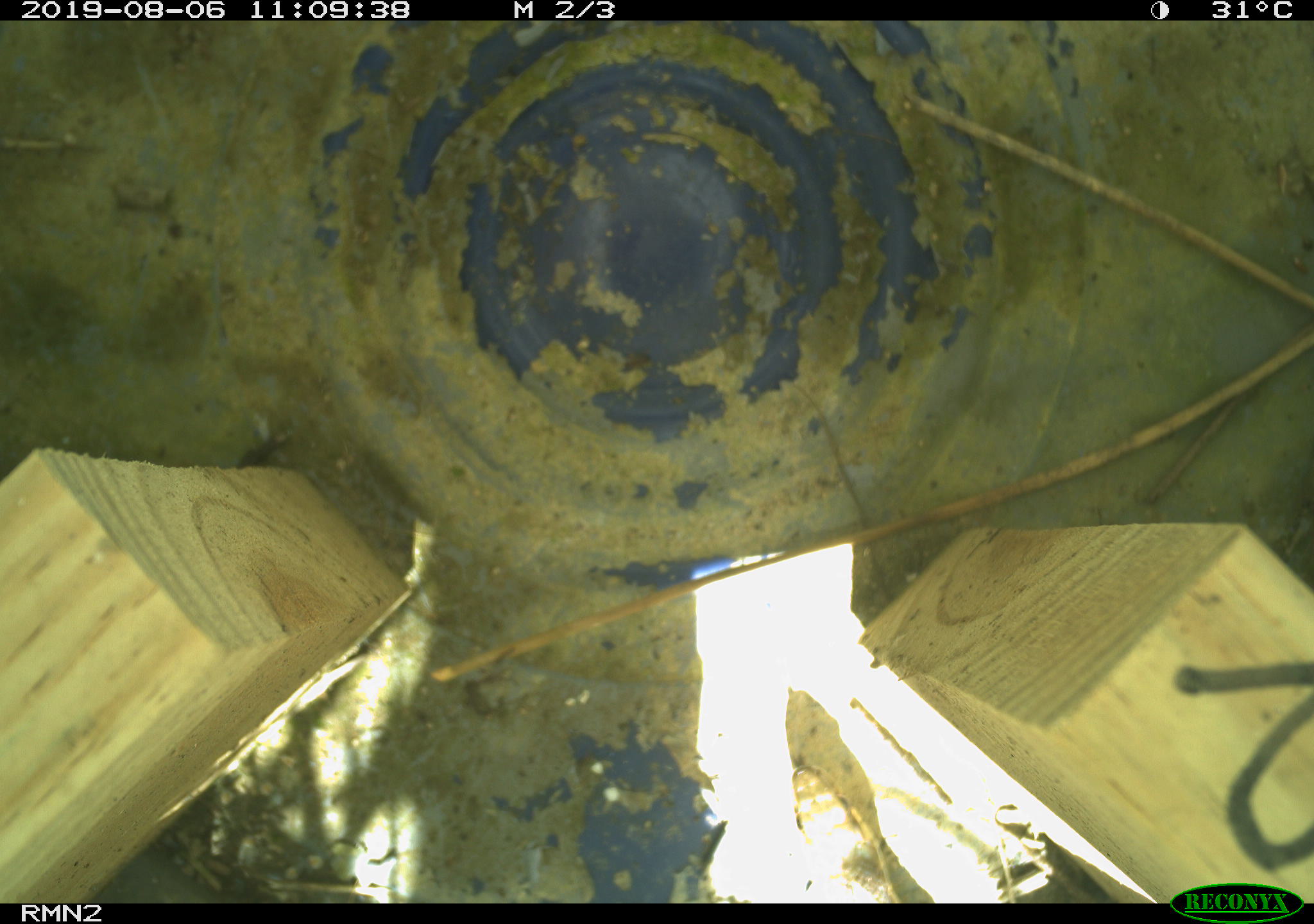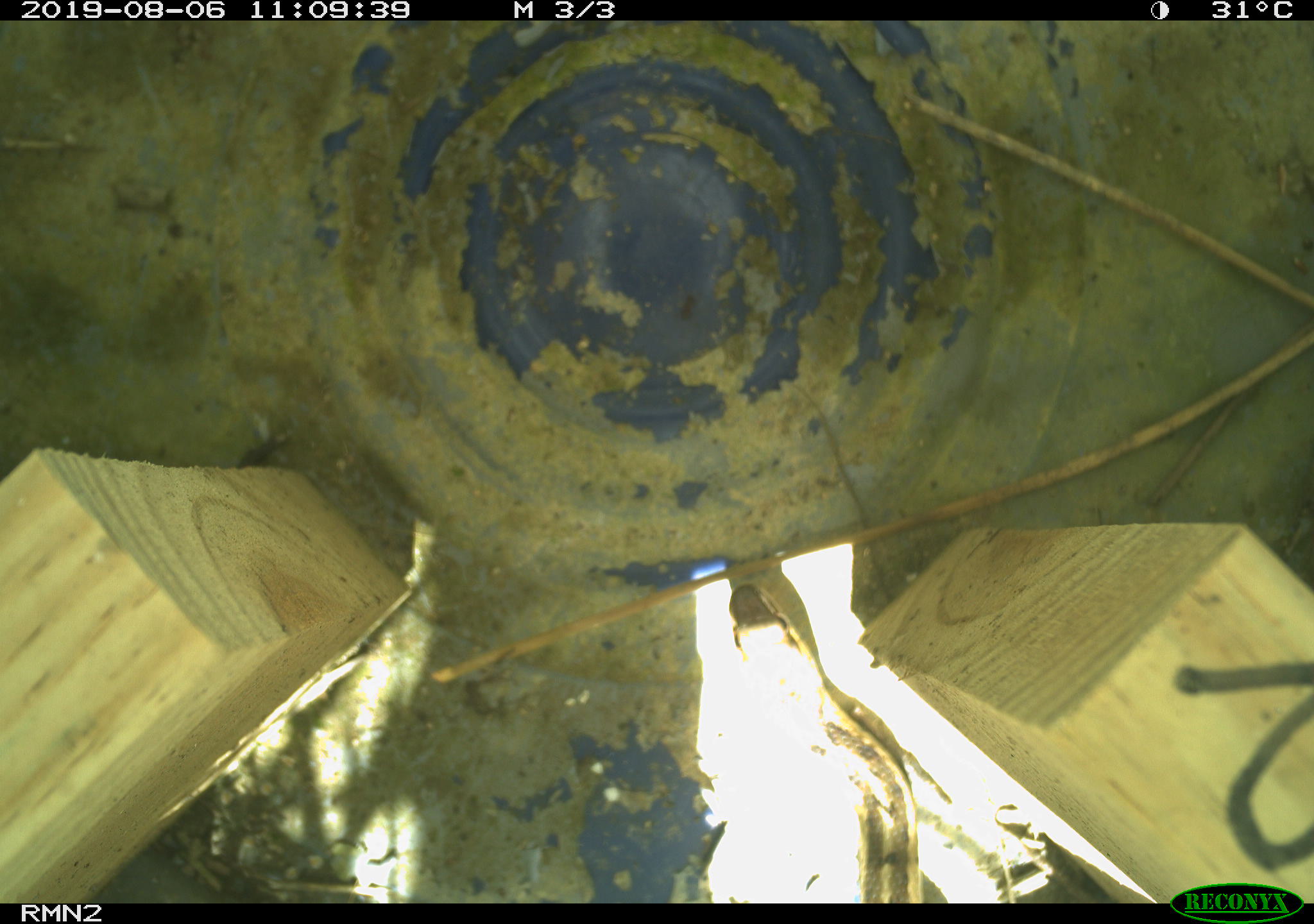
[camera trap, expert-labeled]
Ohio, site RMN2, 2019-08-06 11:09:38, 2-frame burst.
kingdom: Animalia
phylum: Chordata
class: Reptilia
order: Squamata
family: Colubridae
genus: Thamnophis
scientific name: Thamnophis sirtalis sirtalis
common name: eastern gartersnake